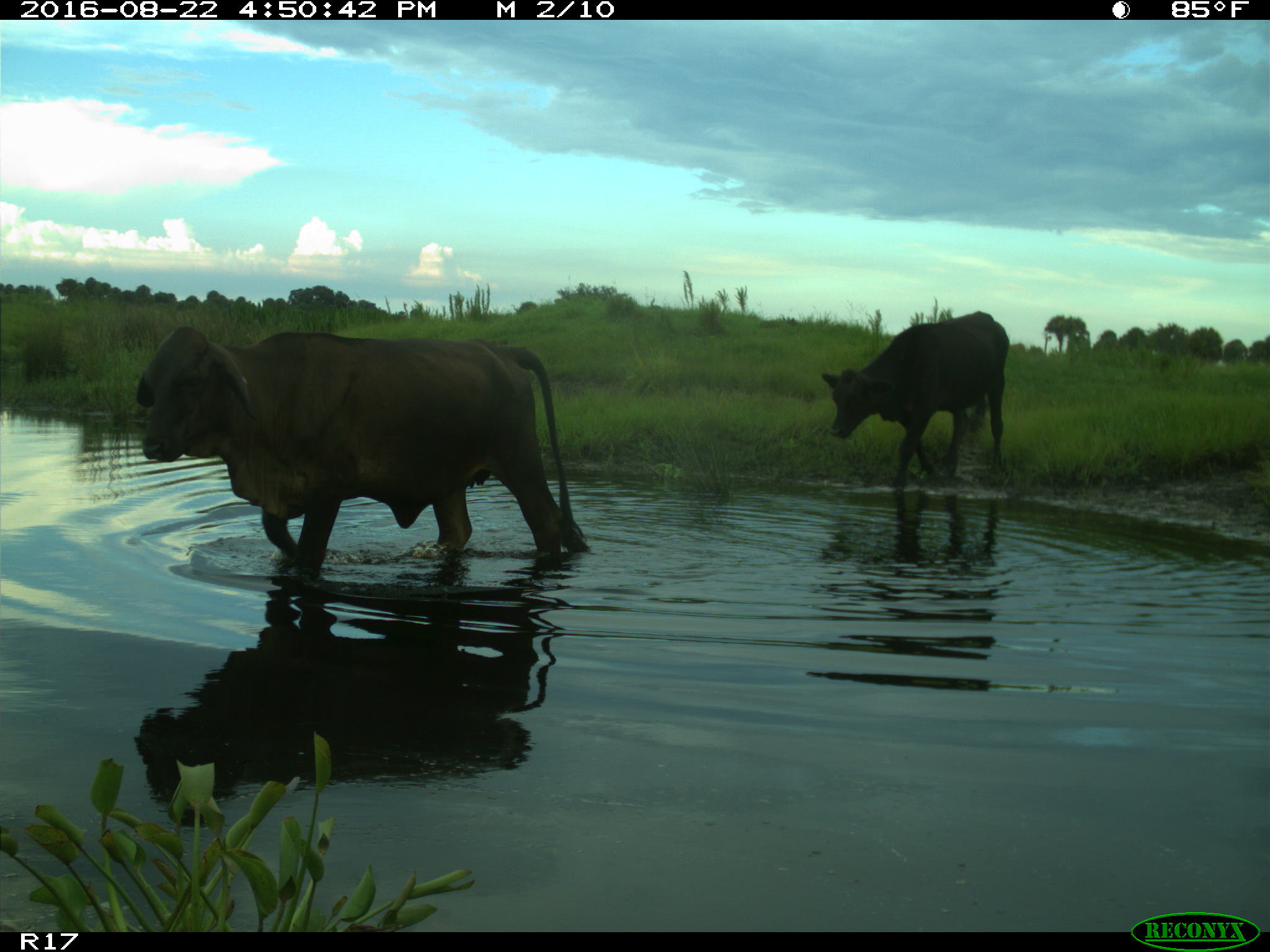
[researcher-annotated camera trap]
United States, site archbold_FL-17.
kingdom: Animalia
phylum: Chordata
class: Mammalia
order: Artiodactyla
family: Bovidae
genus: Bos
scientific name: Bos taurus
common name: domestic cow